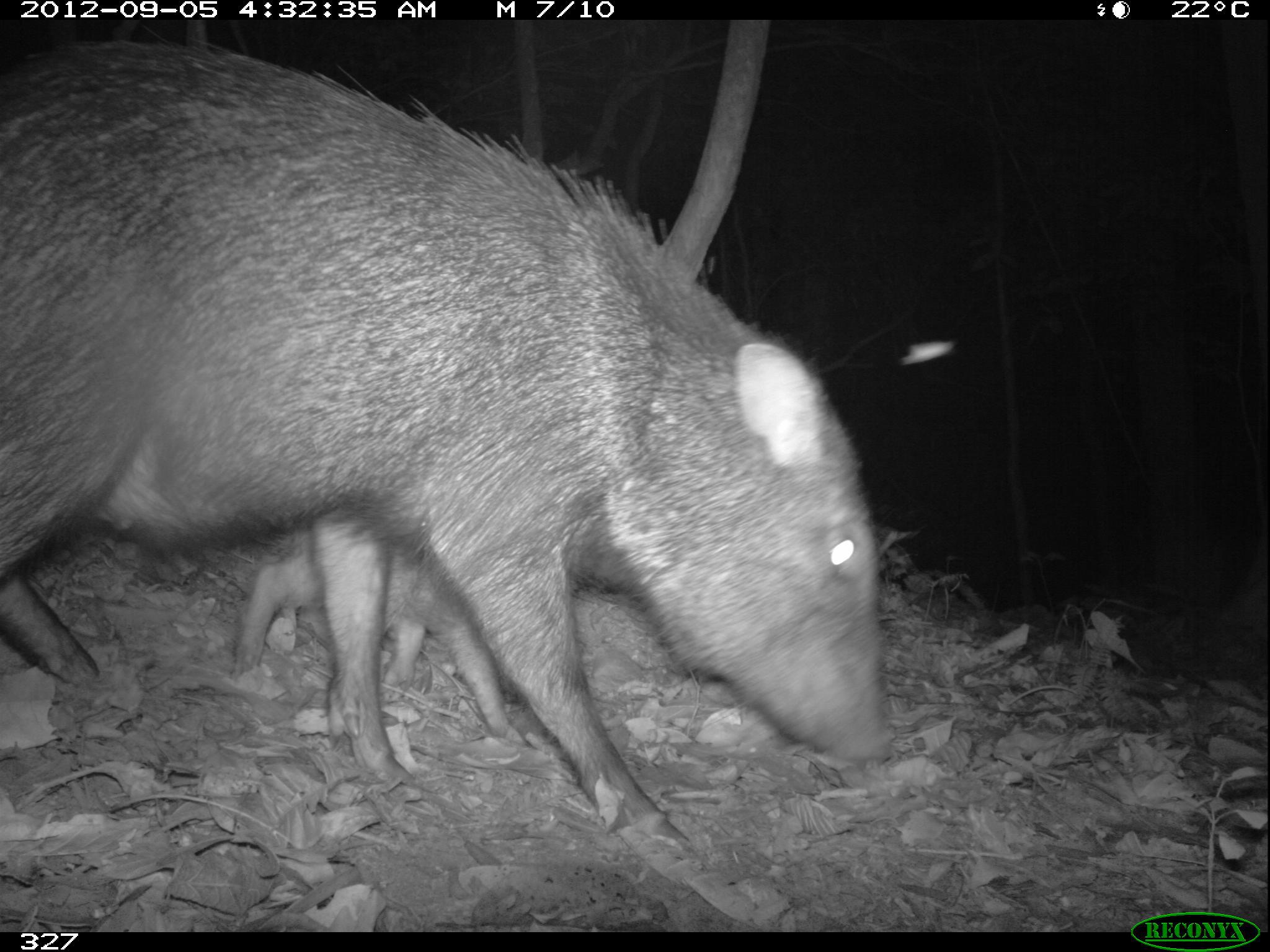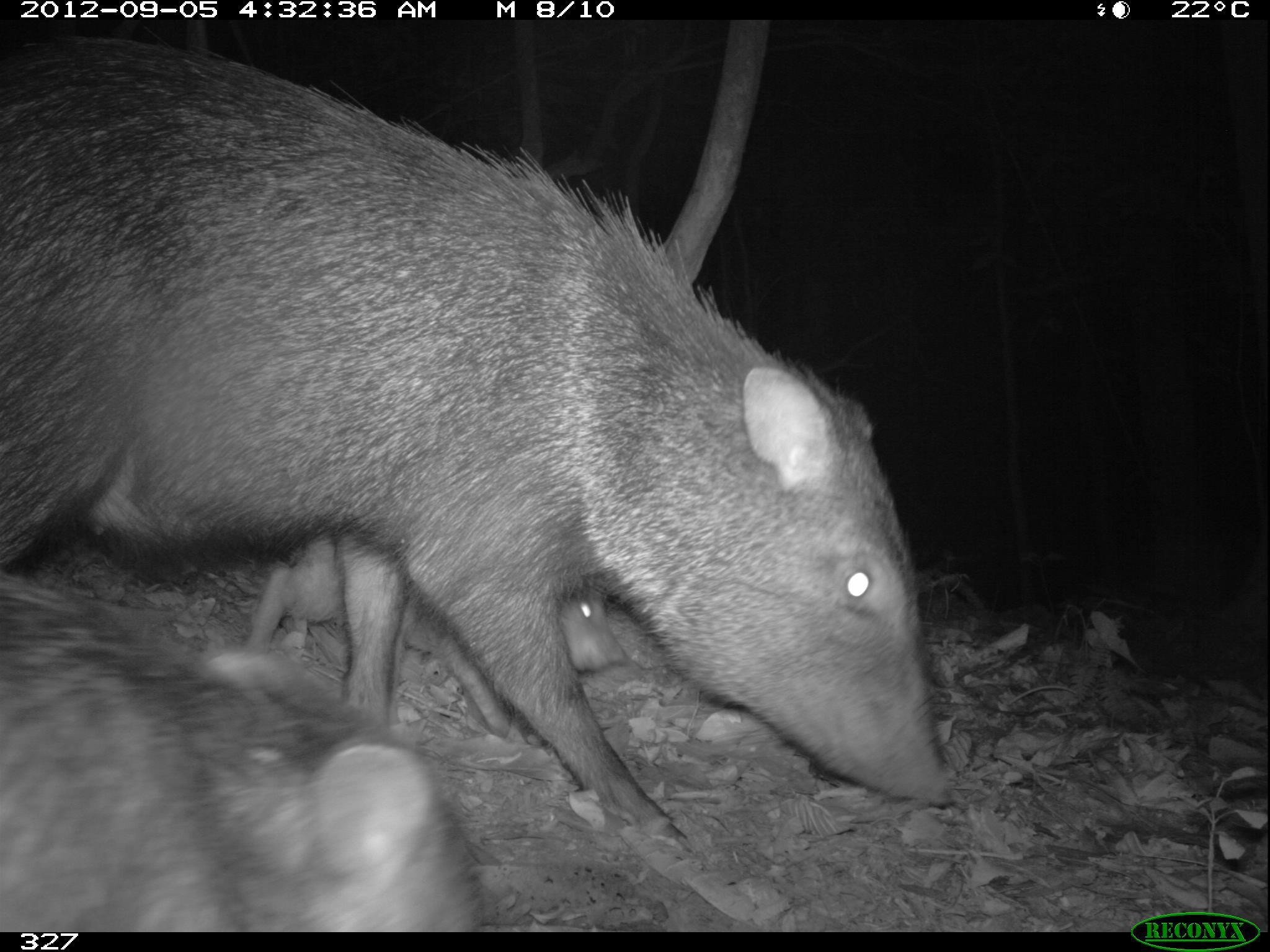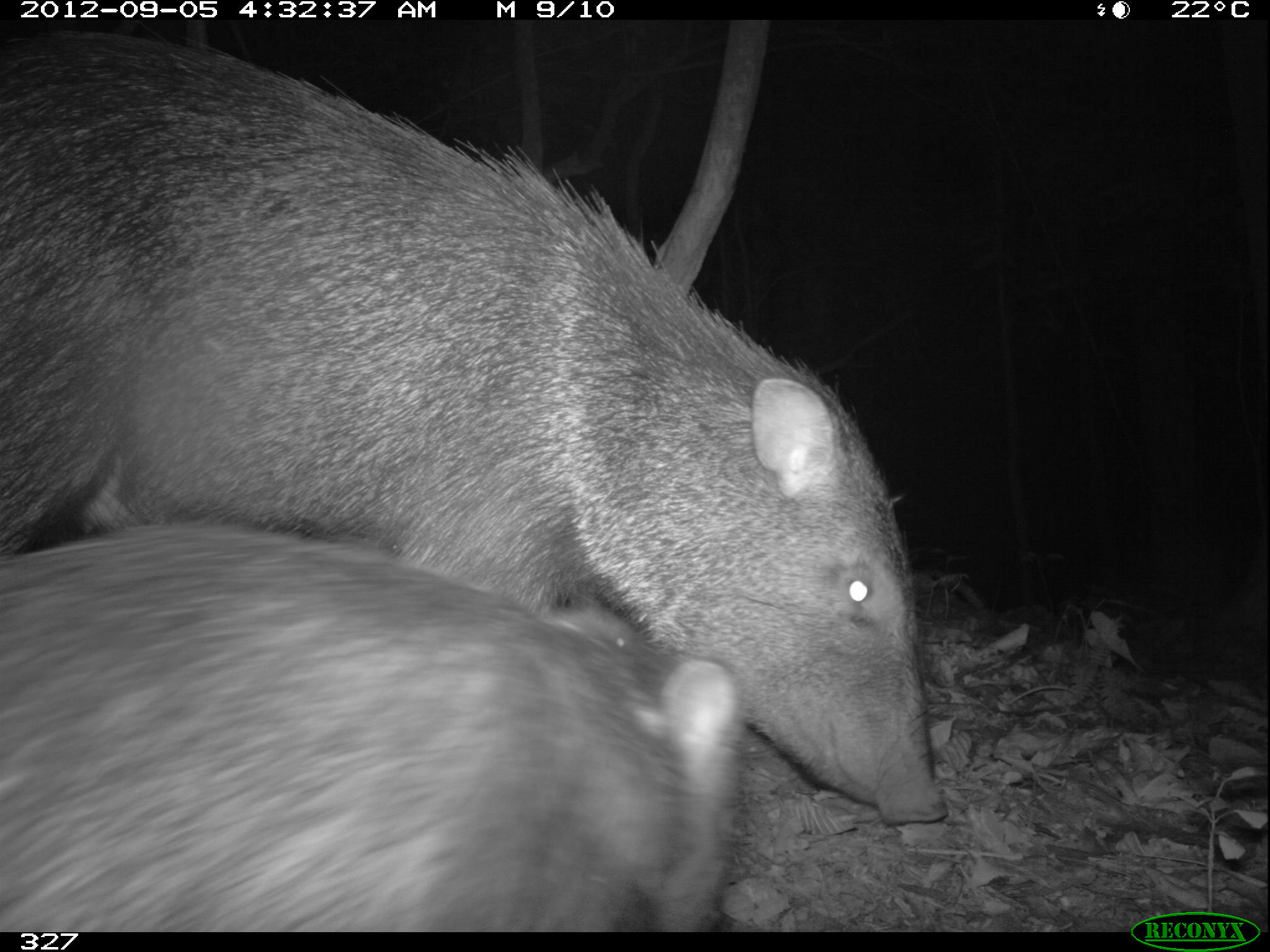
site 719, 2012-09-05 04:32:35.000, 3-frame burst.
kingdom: Animalia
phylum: Chordata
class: Mammalia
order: Artiodactyla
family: Tayassuidae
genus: Pecari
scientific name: Pecari tajacu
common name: collared peccary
Pecari tajacu (collared peccary).